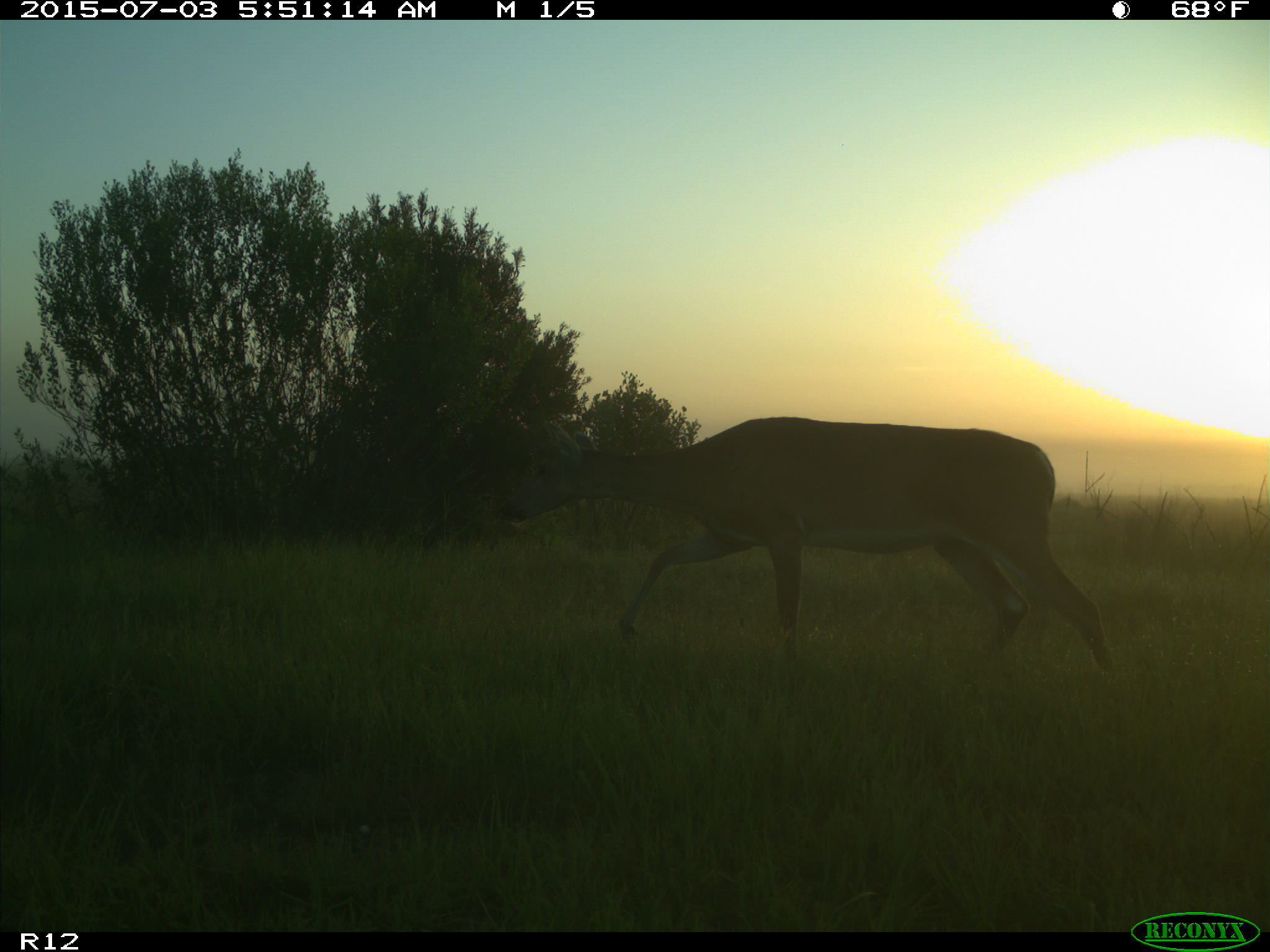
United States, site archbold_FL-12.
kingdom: Animalia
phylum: Chordata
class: Mammalia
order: Artiodactyla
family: Cervidae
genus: Odocoileus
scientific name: Odocoileus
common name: deer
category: unidentified deer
Unidentified deer (deer) (Odocoileus).